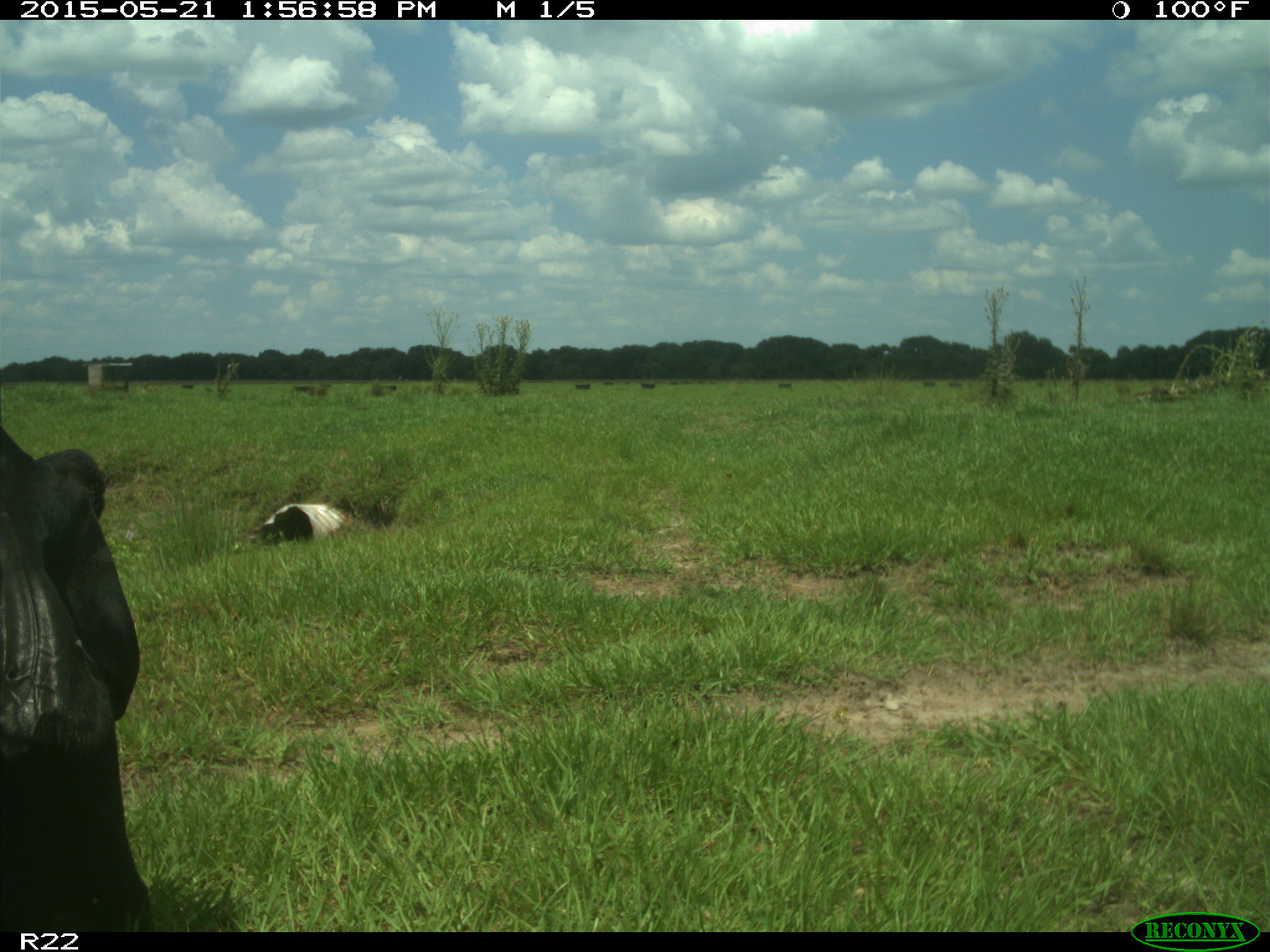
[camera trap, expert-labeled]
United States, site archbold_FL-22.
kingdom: Animalia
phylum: Chordata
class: Mammalia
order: Artiodactyla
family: Bovidae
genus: Bos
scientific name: Bos taurus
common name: domestic cow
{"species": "Bos taurus (domestic cow)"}